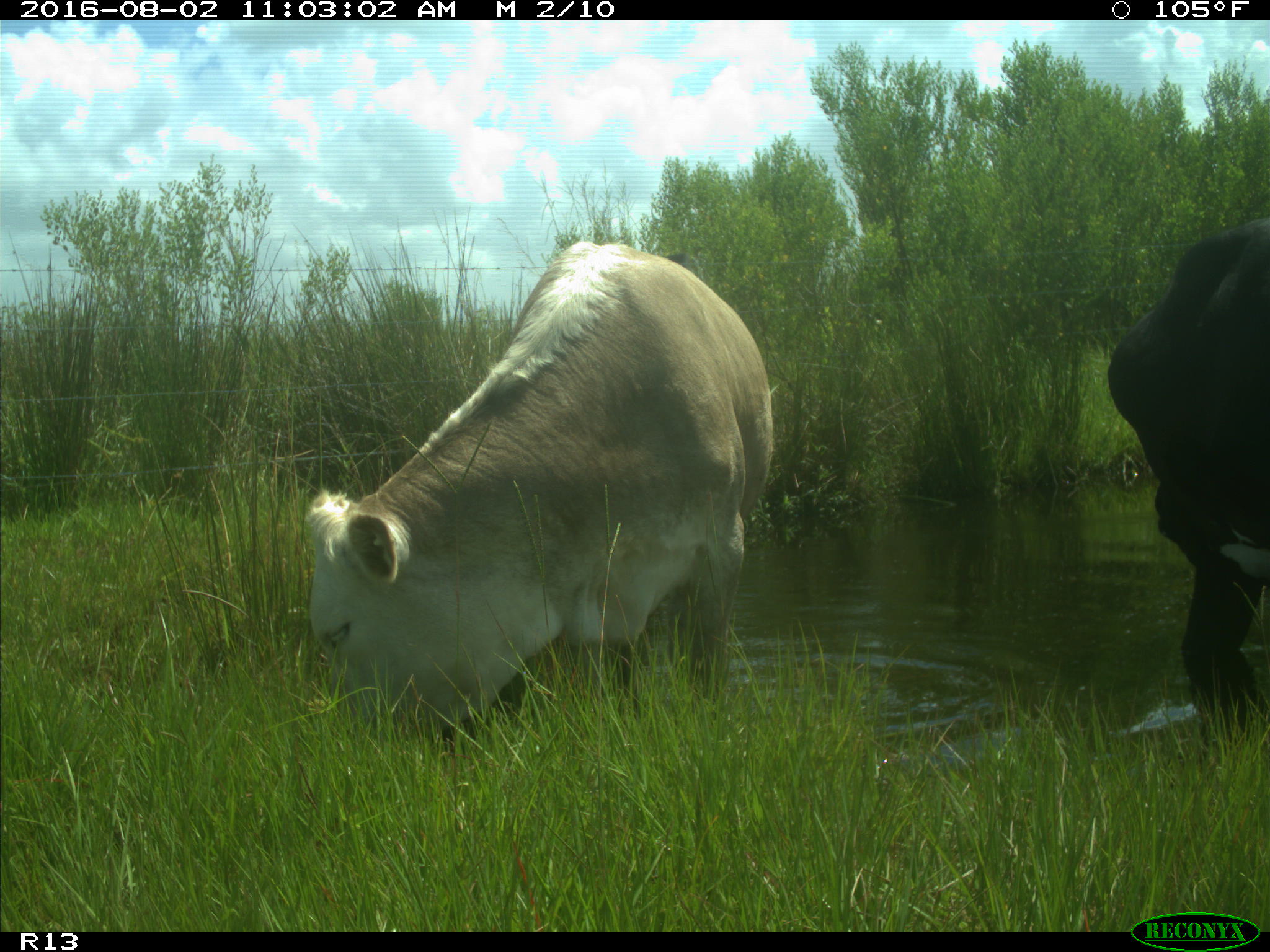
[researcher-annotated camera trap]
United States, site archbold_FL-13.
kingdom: Animalia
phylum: Chordata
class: Mammalia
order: Artiodactyla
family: Bovidae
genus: Bos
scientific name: Bos taurus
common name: domestic cow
Bos taurus (domestic cow).